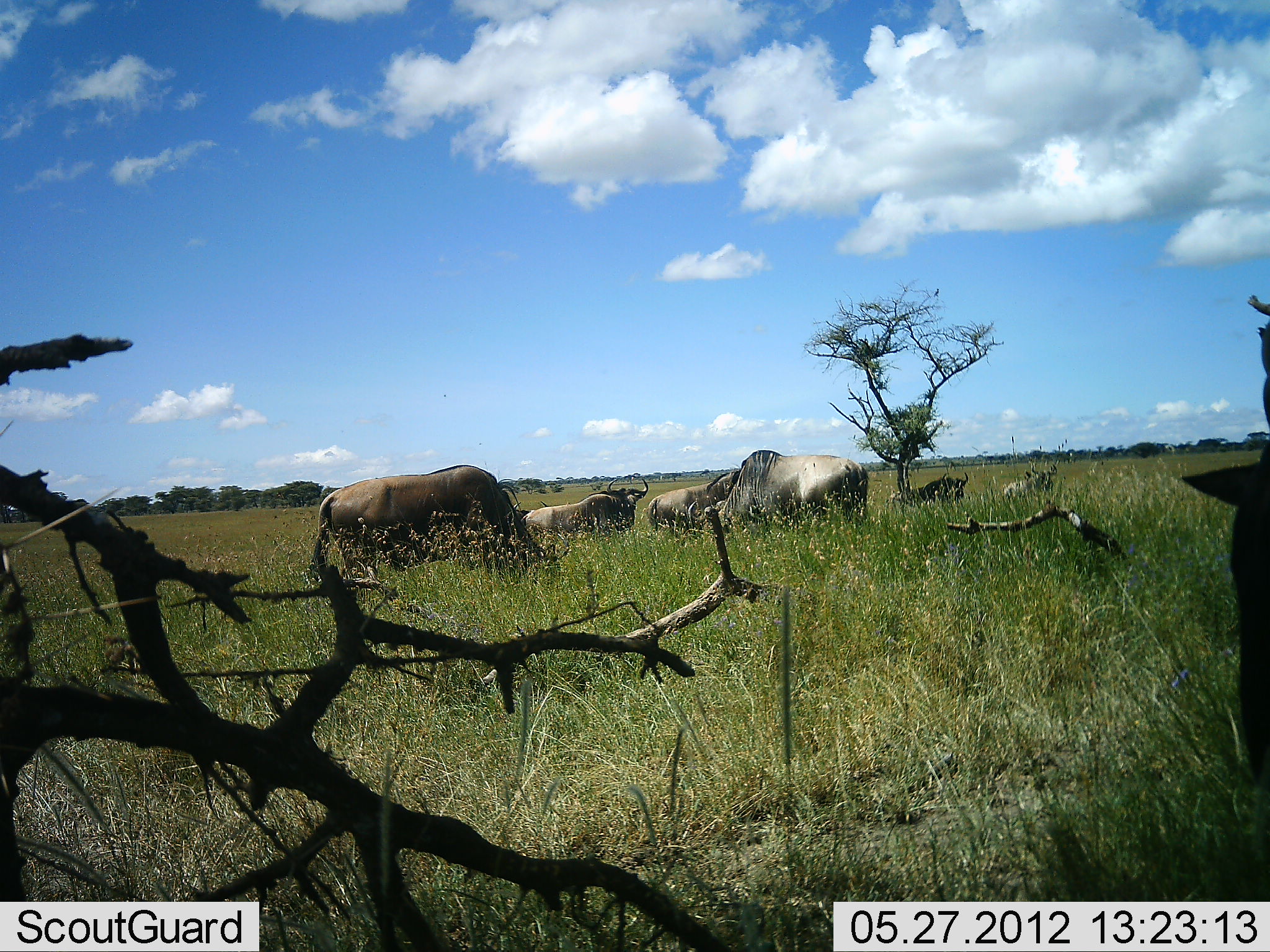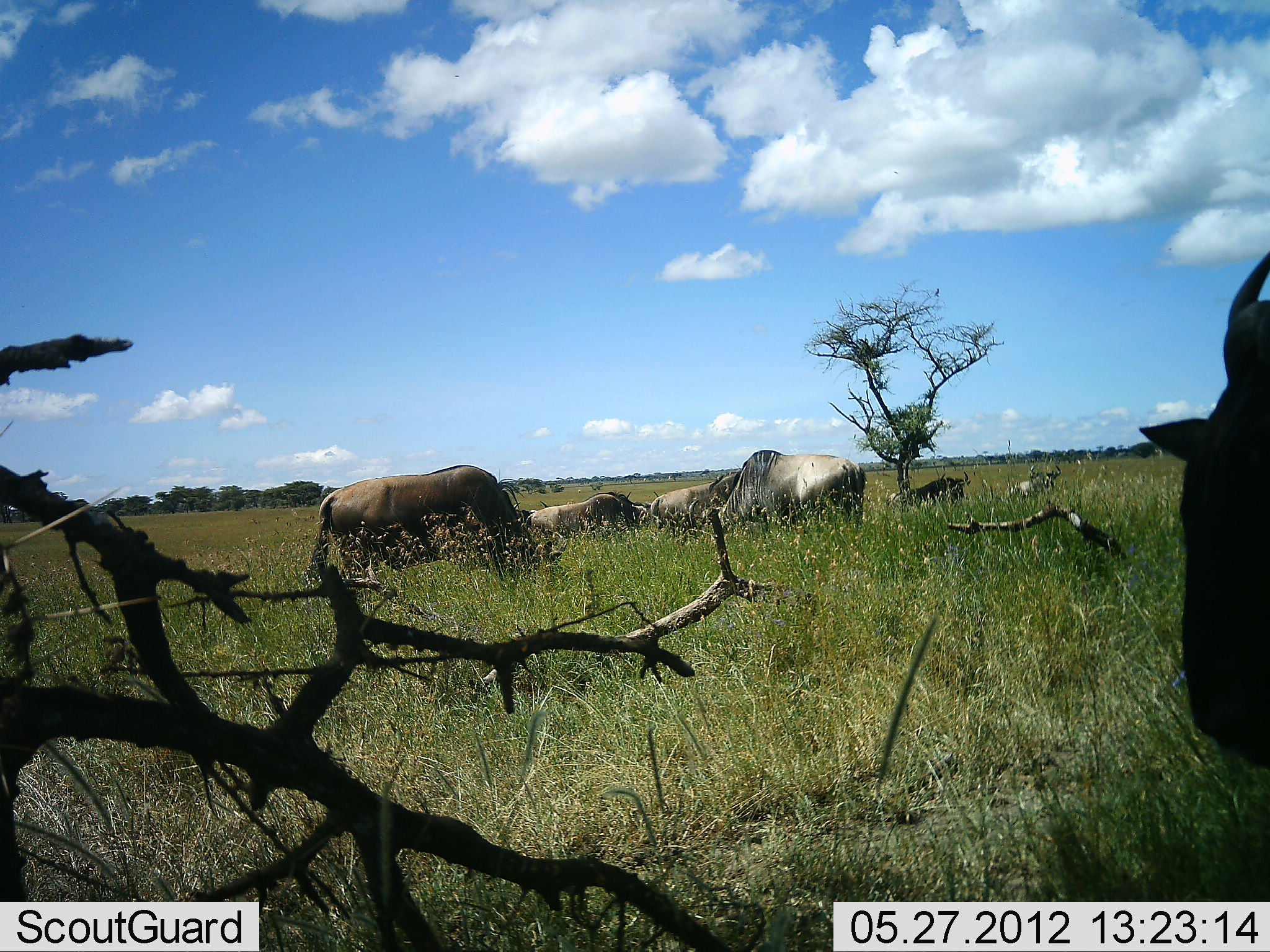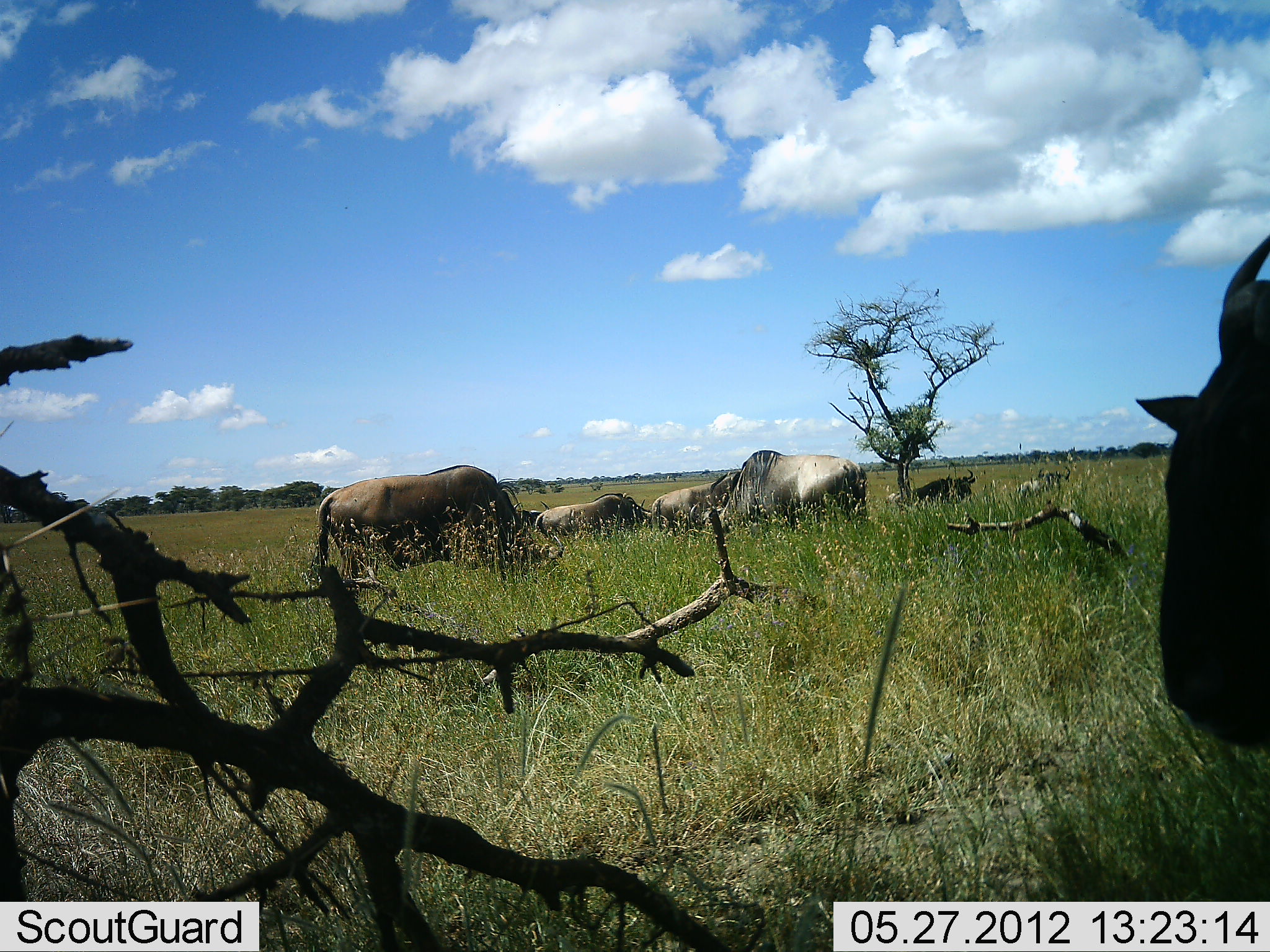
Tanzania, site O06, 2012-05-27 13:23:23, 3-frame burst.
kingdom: Animalia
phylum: Chordata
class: Mammalia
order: Artiodactyla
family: Bovidae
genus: Connochaetes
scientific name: Connochaetes taurinus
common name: blue wildebeest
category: wildebeest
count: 7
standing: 42%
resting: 42%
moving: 5%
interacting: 5%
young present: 16%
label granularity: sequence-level